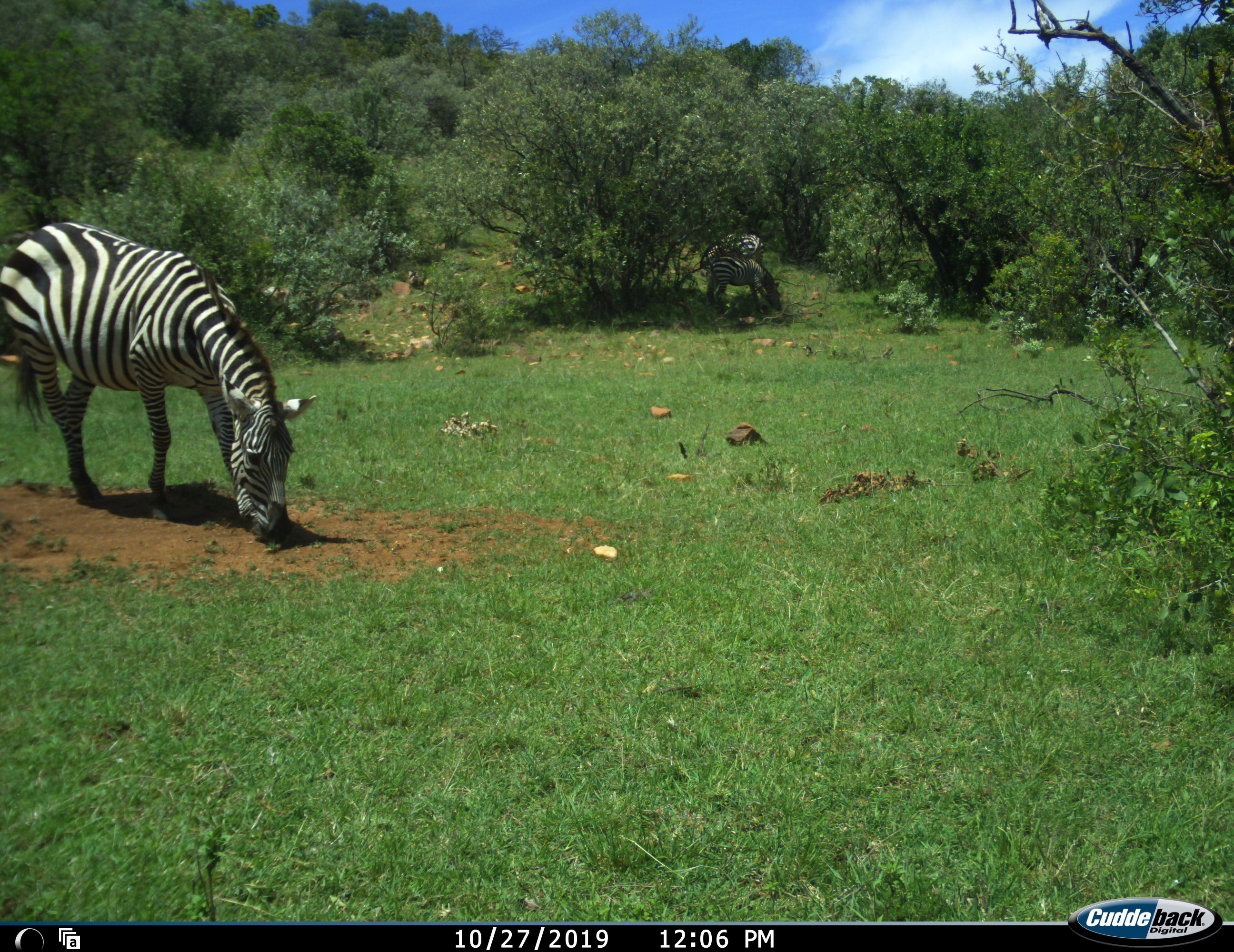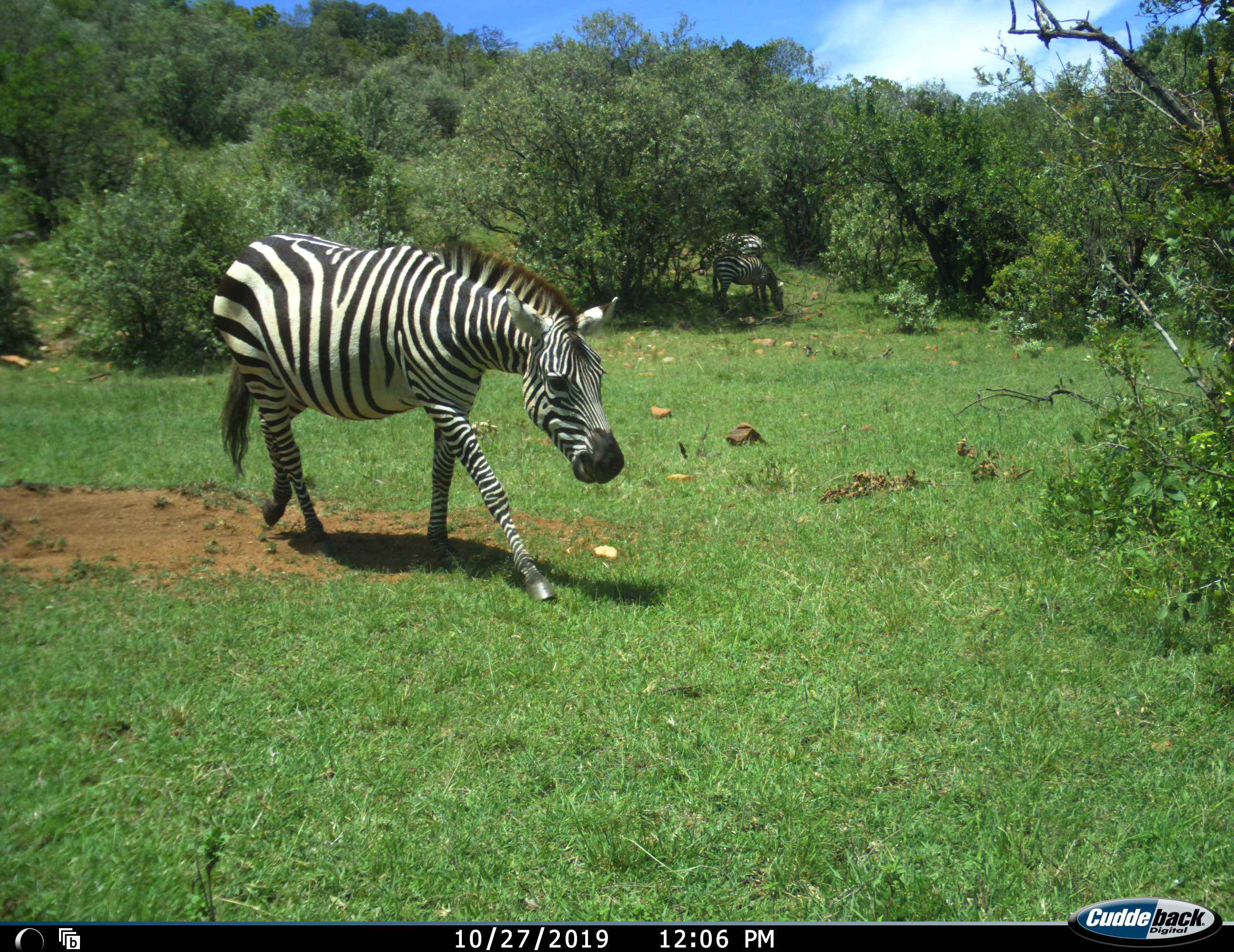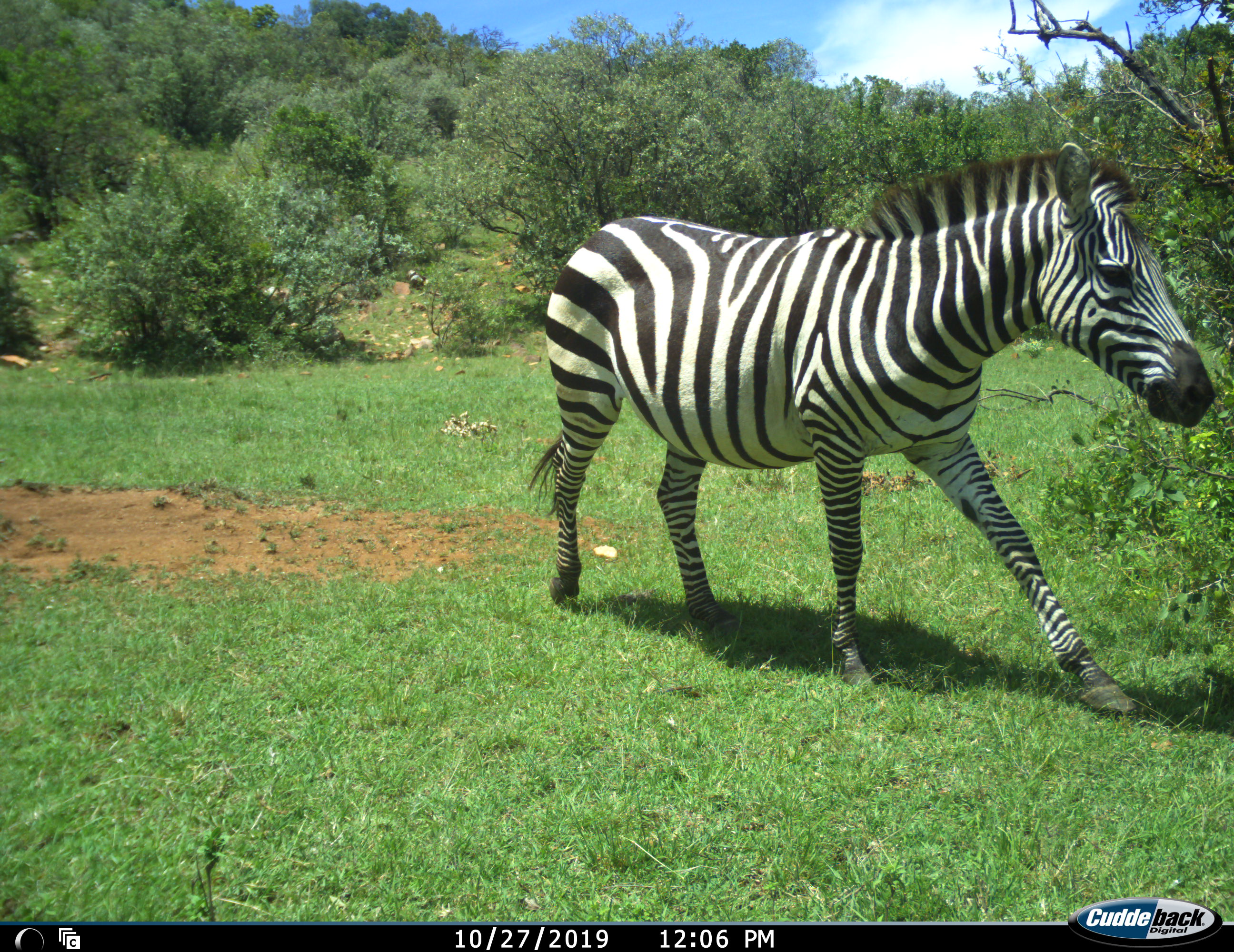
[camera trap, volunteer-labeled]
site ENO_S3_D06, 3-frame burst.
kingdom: Animalia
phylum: Chordata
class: Mammalia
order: Perissodactyla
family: Equidae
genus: Equus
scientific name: Equus quagga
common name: plains zebra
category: zebraplains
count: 1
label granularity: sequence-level